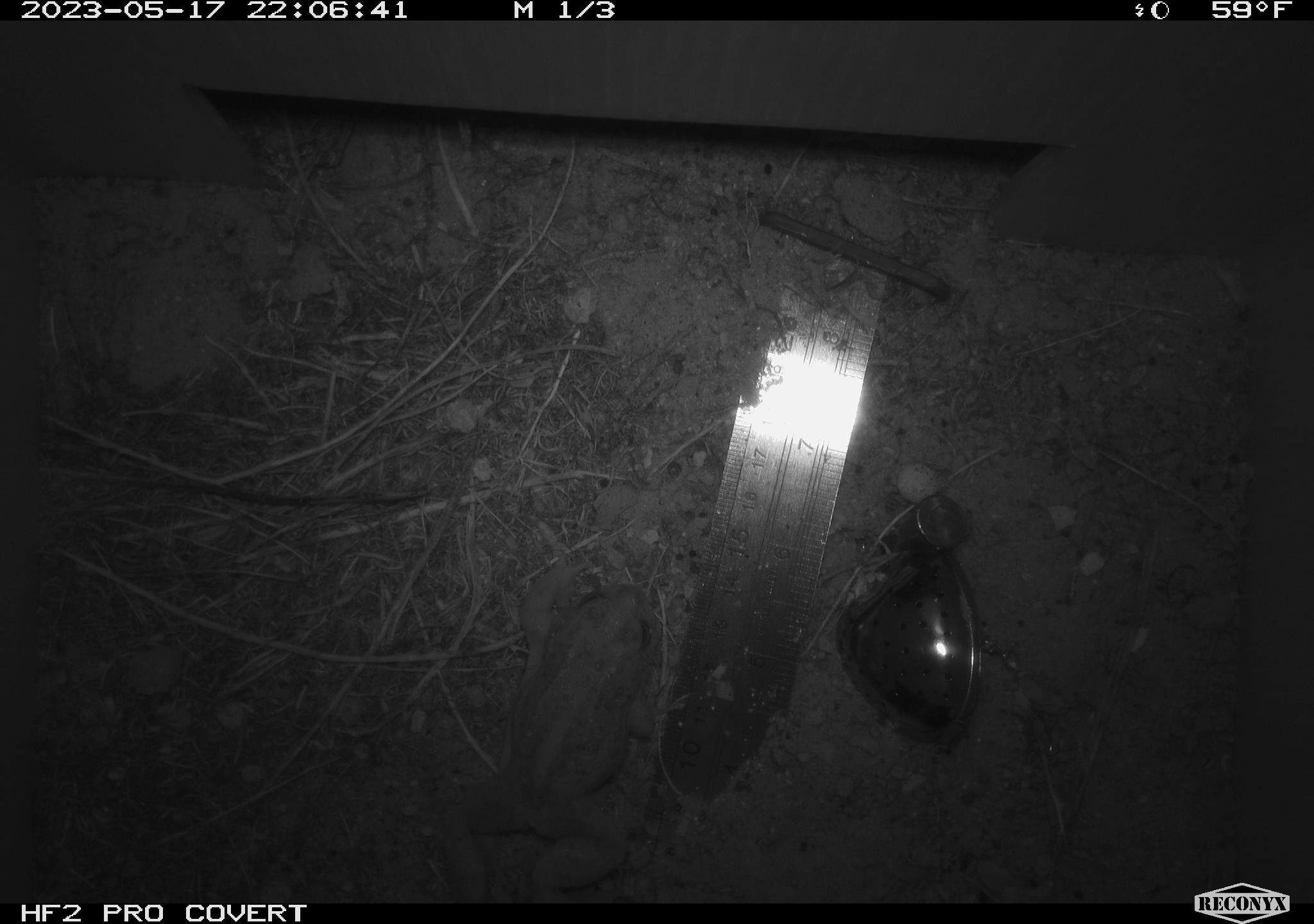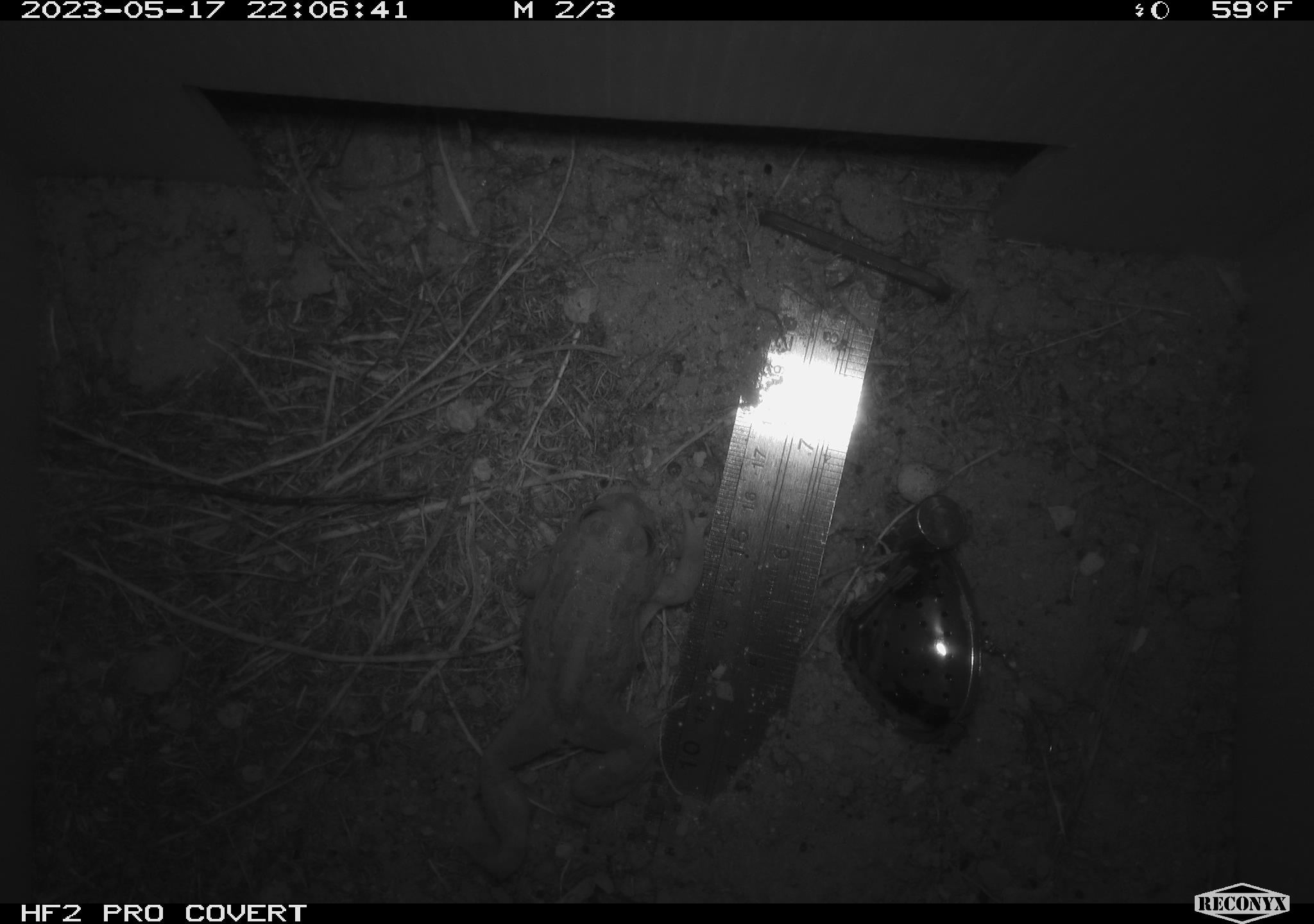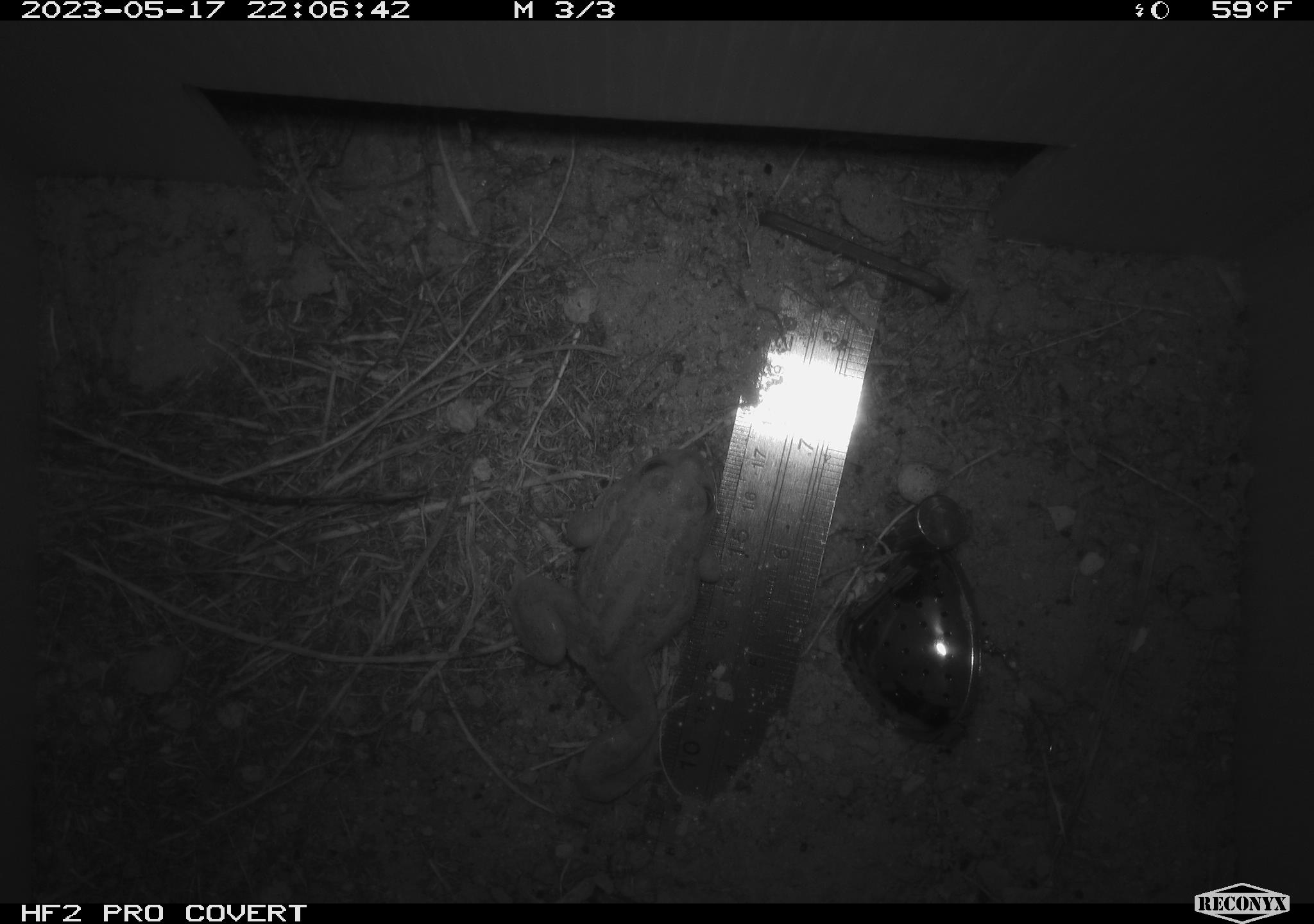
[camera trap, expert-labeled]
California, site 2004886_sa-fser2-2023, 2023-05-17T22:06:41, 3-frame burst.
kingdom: Animalia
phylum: Chordata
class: Amphibia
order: Anura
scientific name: Anura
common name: frogs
Frogs (Anura).